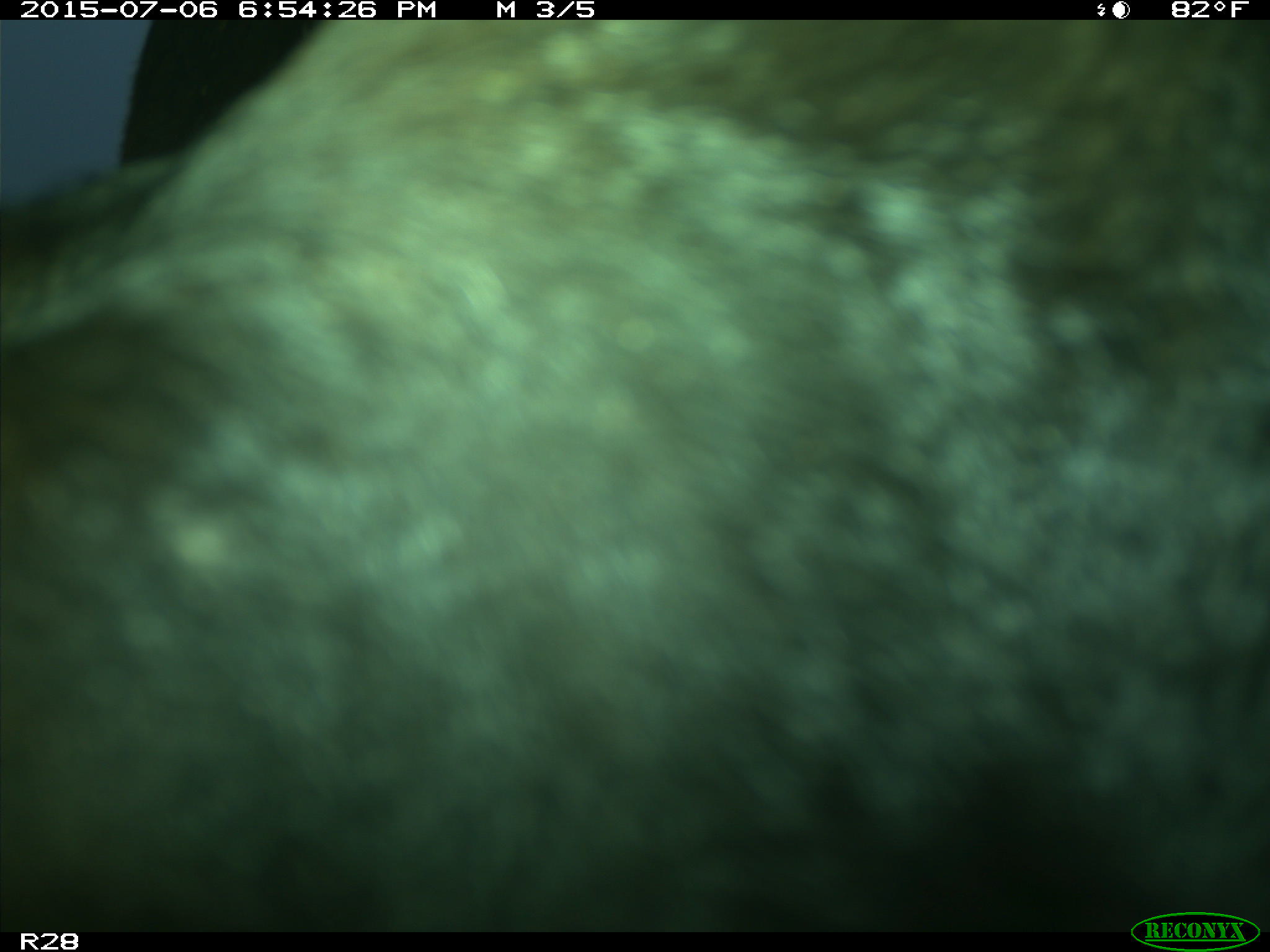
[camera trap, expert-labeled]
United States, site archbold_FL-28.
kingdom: Animalia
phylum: Chordata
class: Mammalia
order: Artiodactyla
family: Bovidae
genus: Bos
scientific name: Bos taurus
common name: domestic cow